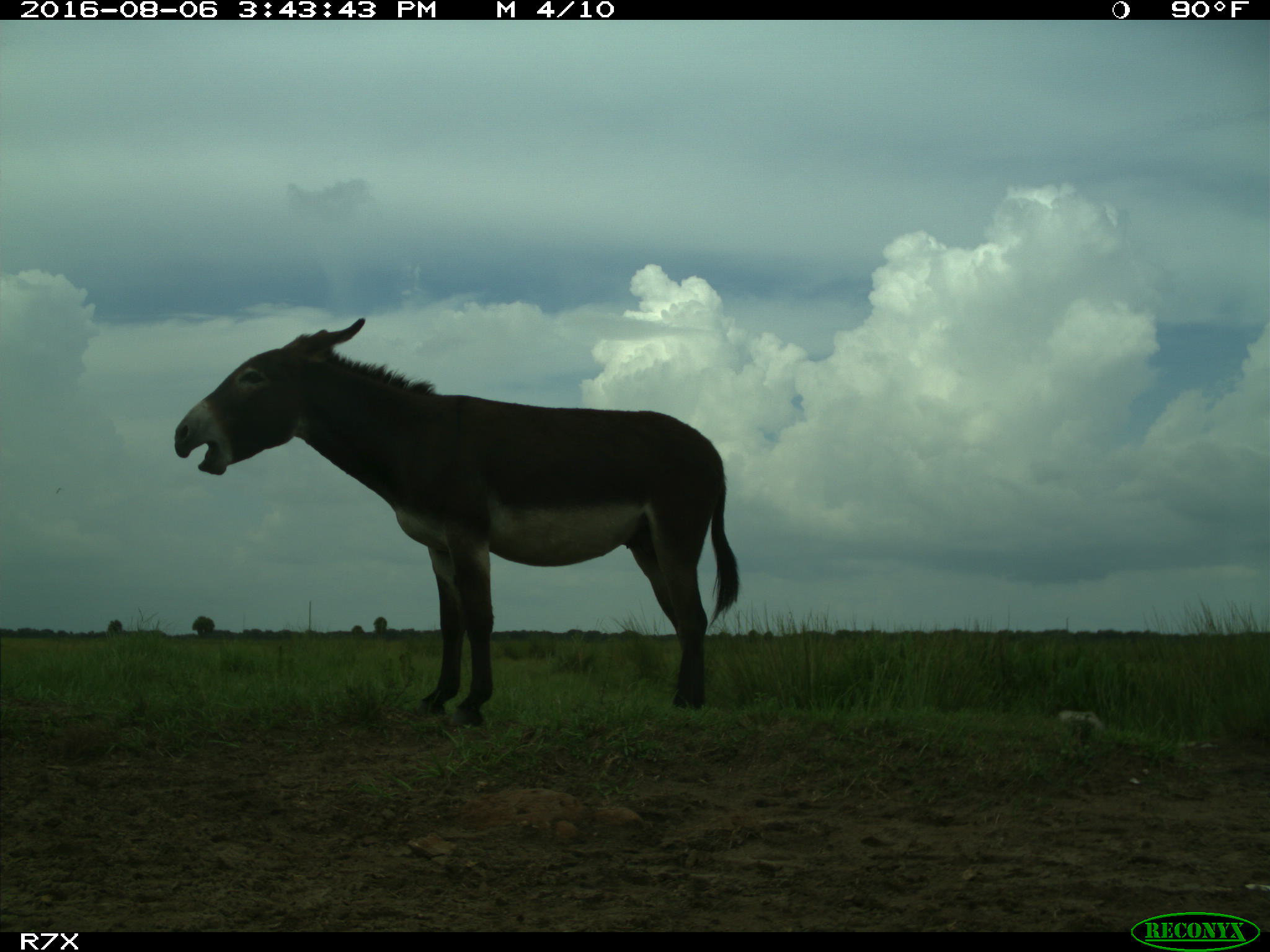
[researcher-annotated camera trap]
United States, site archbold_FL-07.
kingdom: Animalia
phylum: Chordata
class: Mammalia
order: Perissodactyla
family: Equidae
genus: Equus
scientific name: Equus africanus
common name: african wild ass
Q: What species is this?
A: Equus africanus (african wild ass).